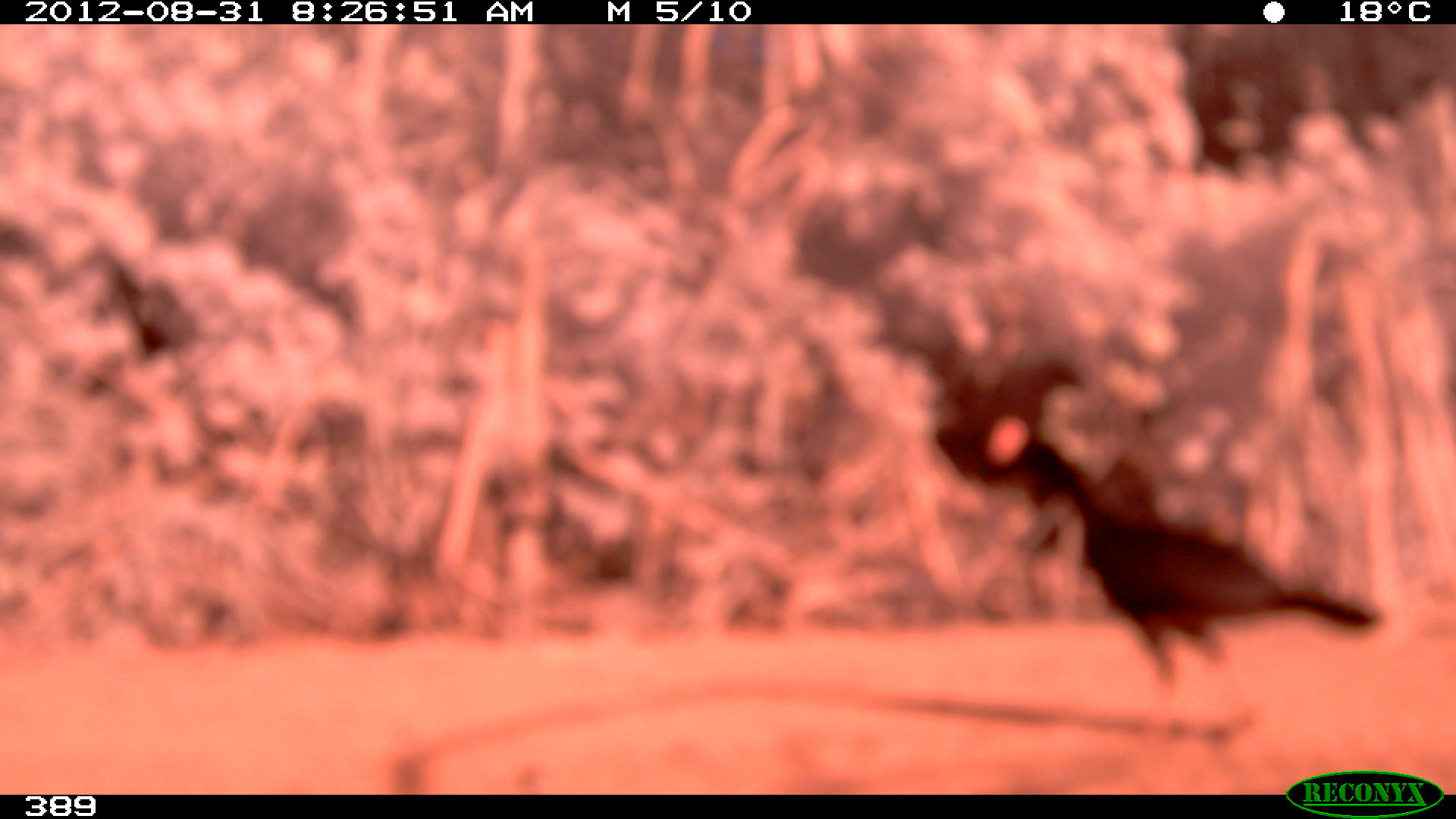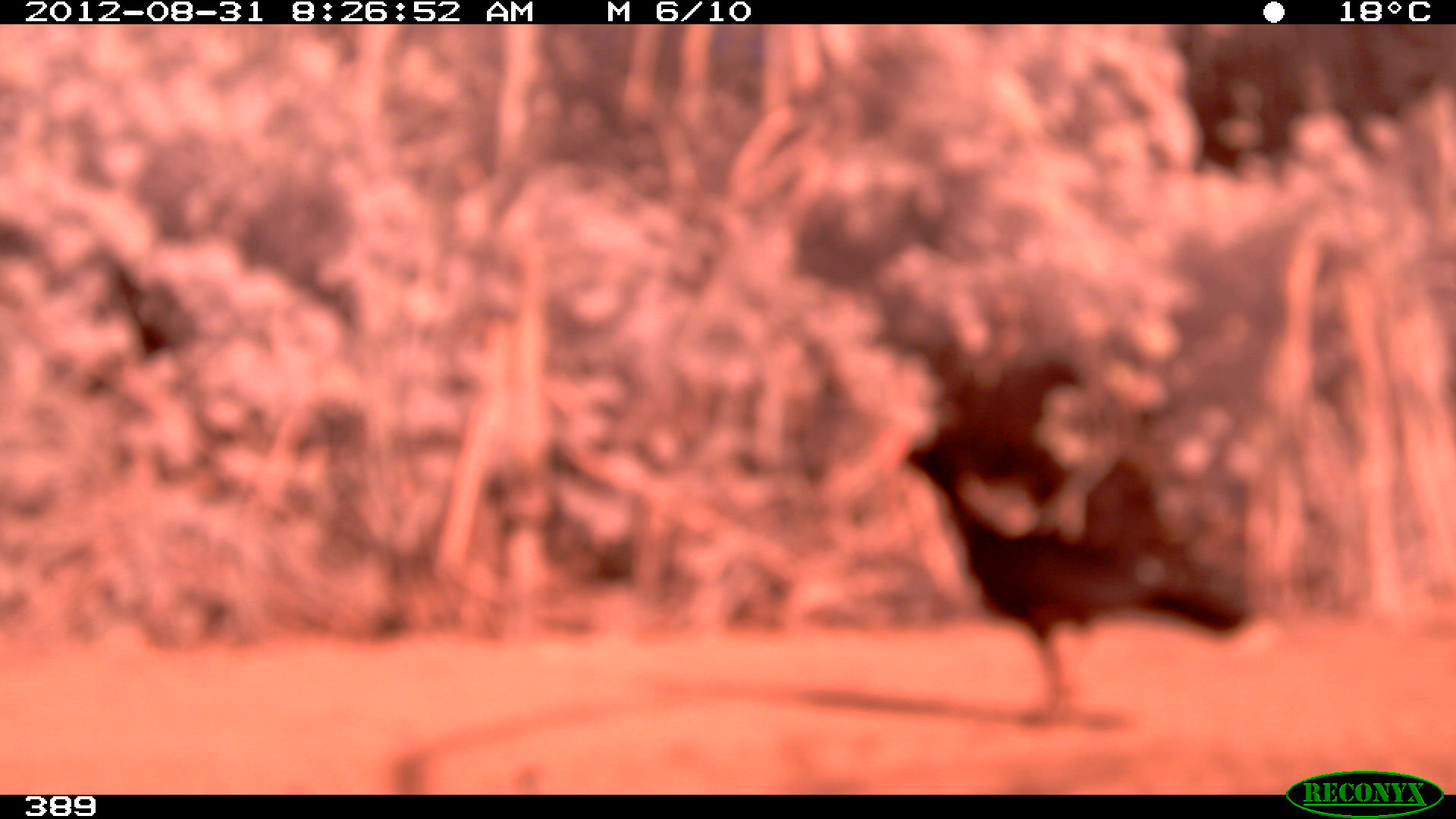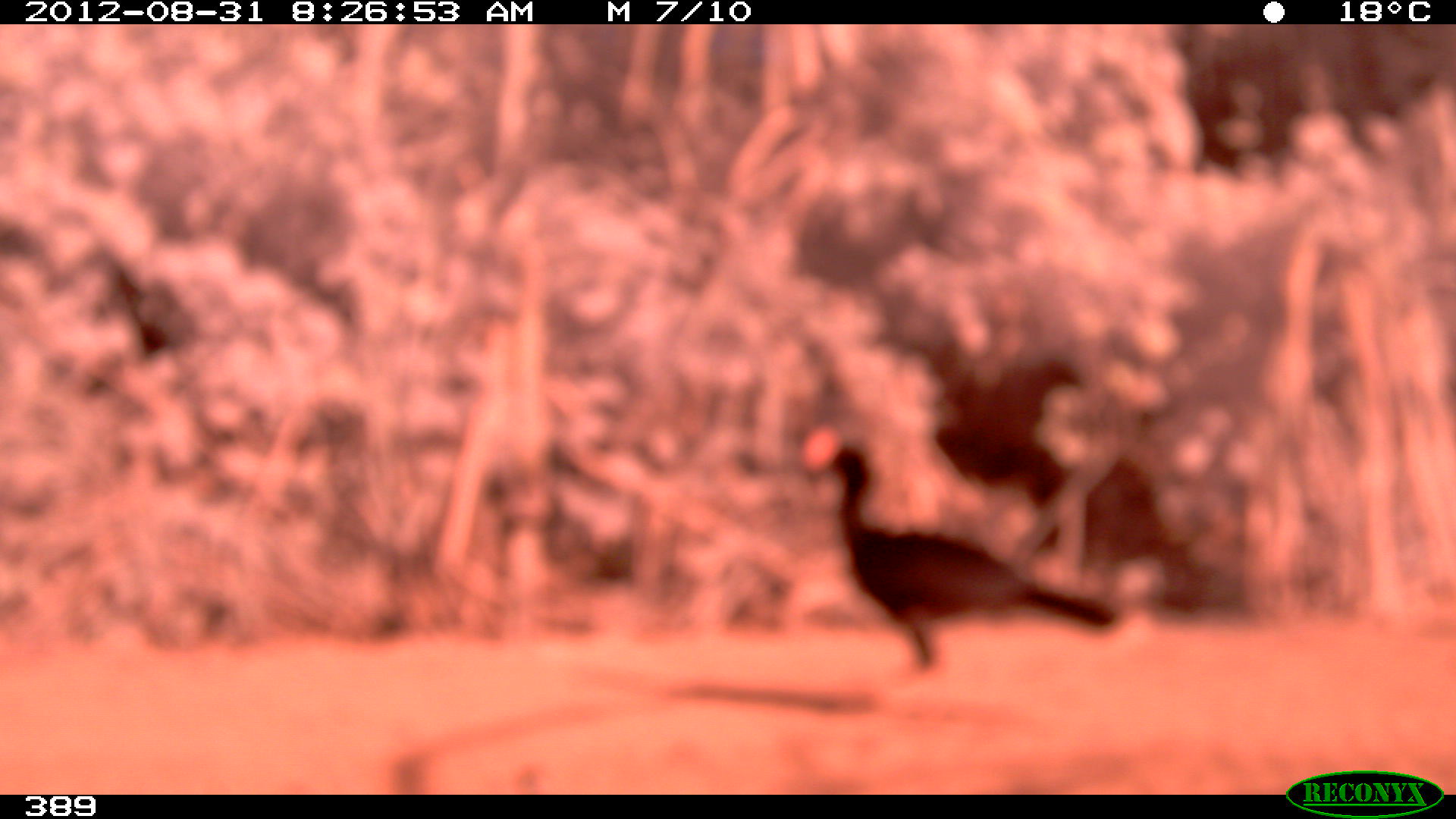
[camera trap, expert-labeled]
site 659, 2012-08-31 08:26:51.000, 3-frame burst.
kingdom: Animalia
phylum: Chordata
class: Aves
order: Galliformes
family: Cracidae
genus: Mitu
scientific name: Mitu tuberosum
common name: razor-billed curassow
Mitu tuberosum (razor-billed curassow).